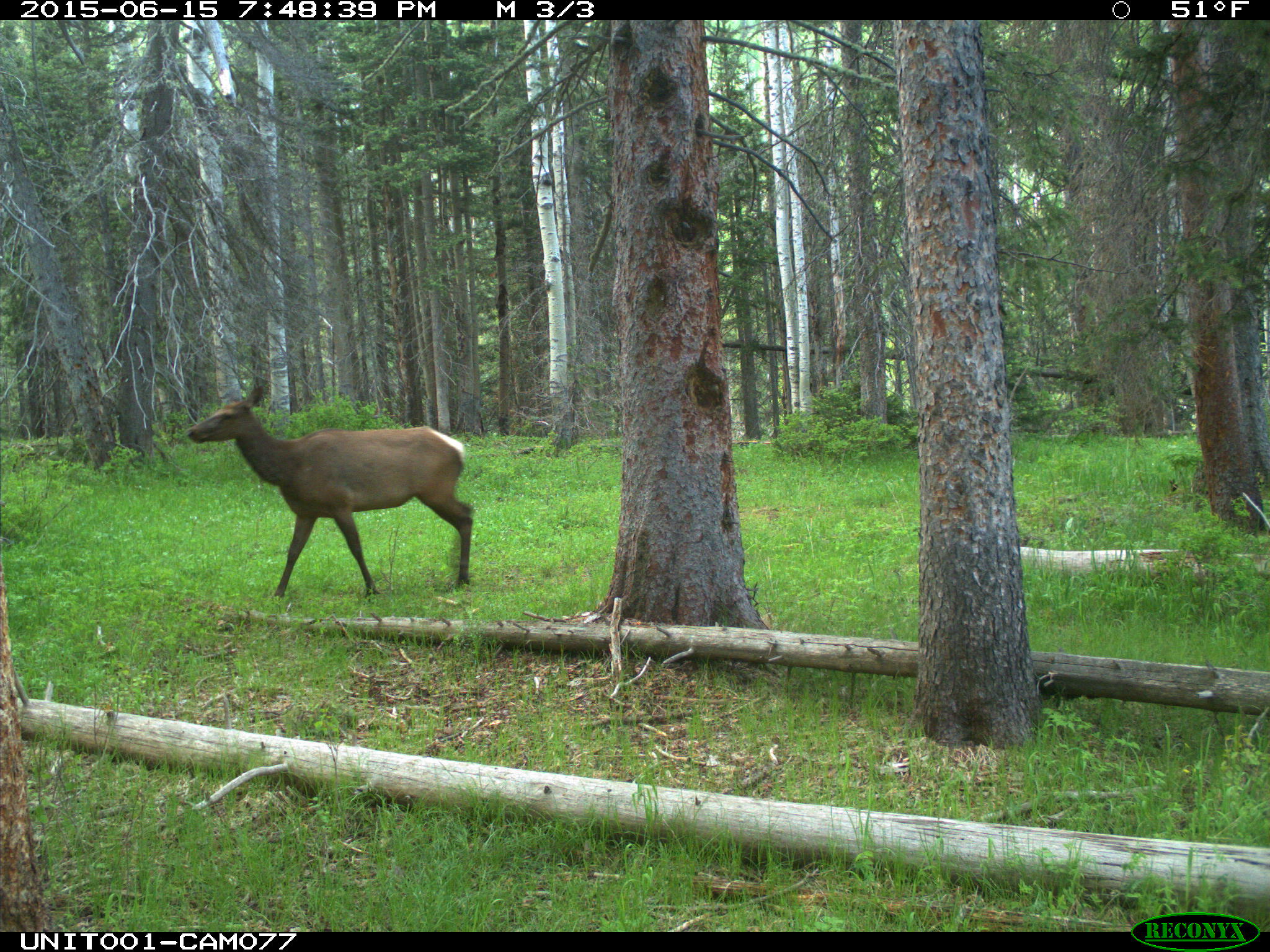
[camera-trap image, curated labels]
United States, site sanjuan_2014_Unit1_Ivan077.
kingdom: Animalia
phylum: Chordata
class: Mammalia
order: Artiodactyla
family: Cervidae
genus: Cervus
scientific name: Cervus elaphus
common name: red deer